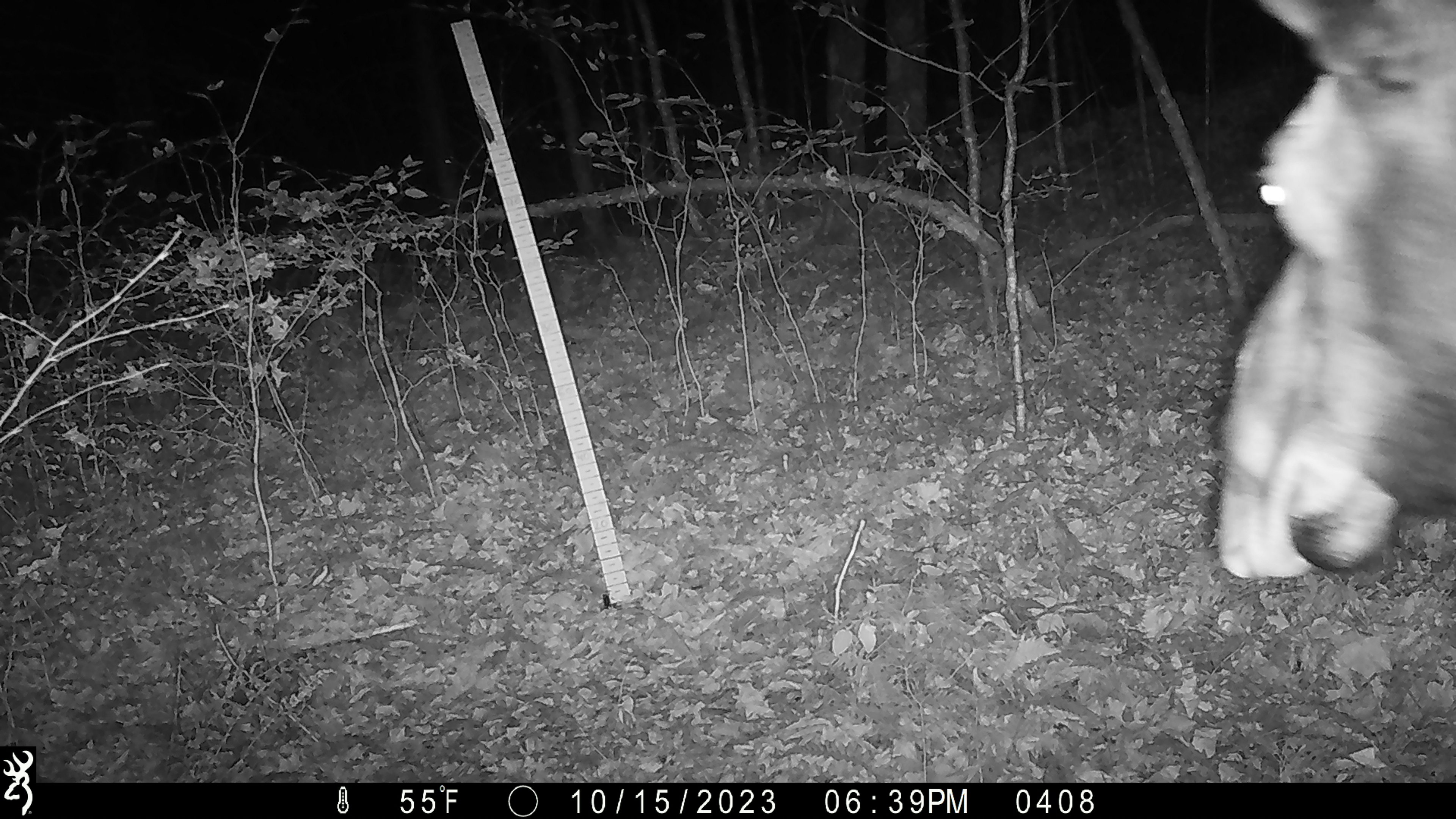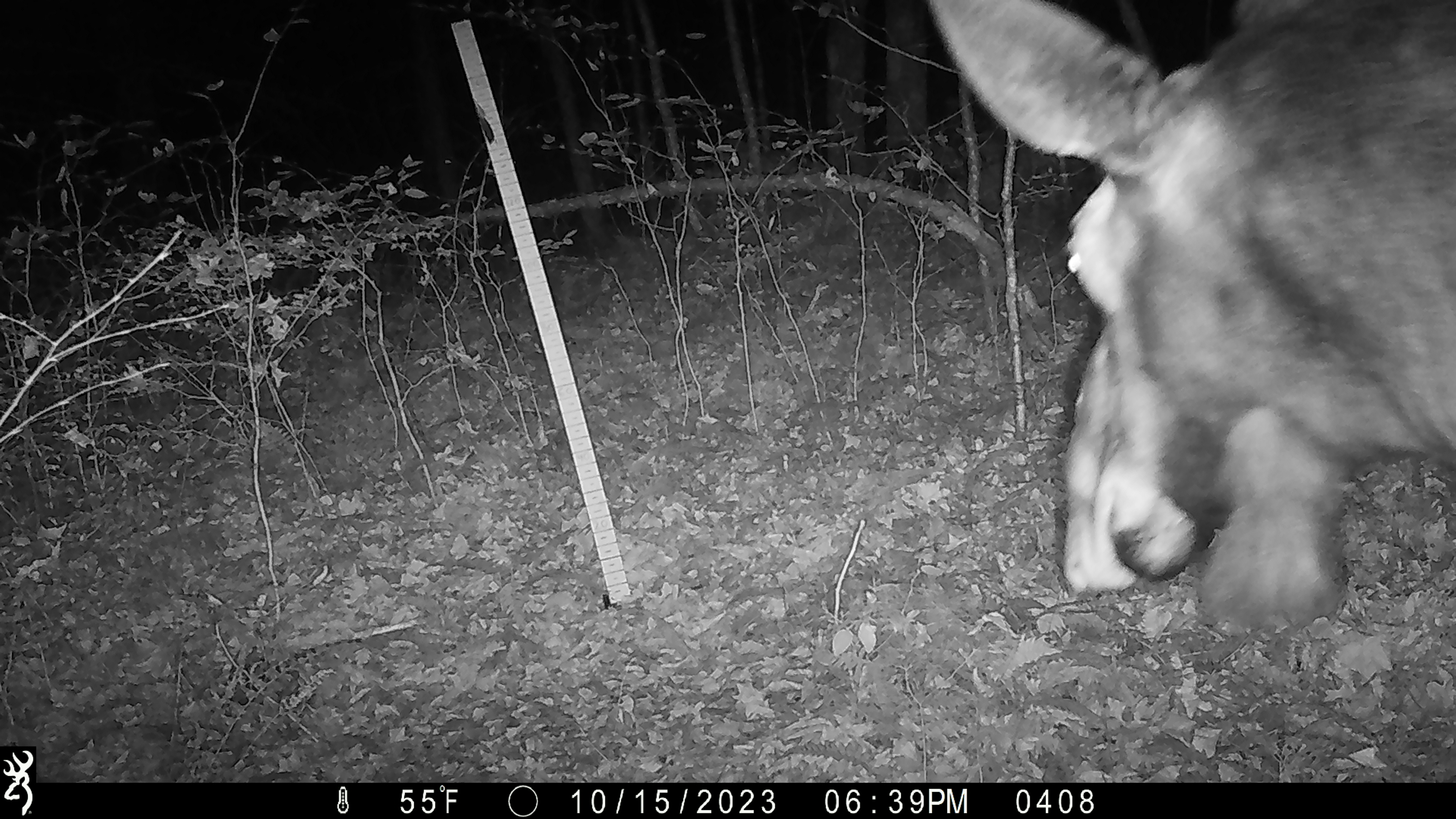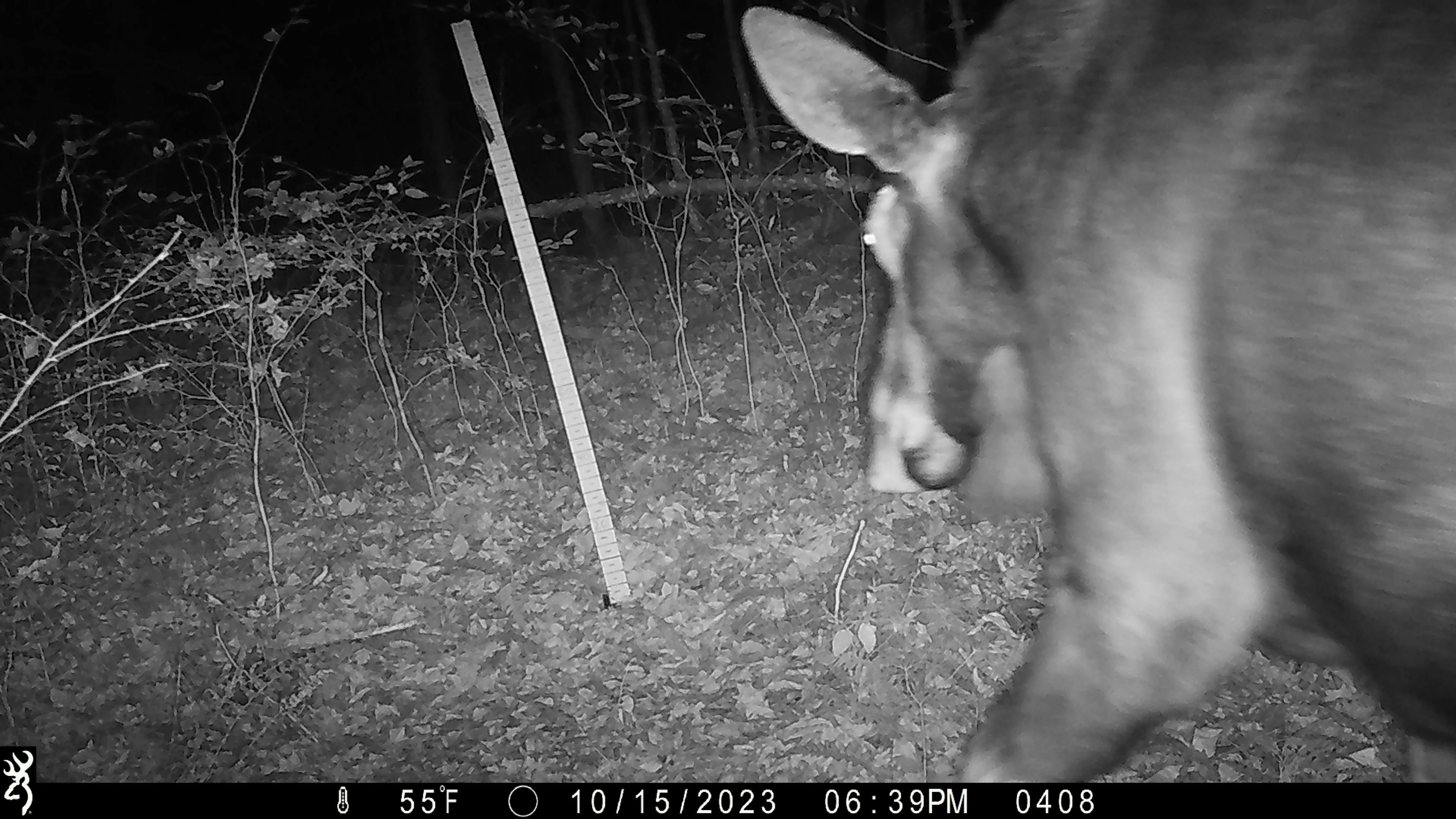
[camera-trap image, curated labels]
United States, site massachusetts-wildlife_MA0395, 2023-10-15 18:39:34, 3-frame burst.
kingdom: Animalia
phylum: Chordata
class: Mammalia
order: Artiodactyla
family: Cervidae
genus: Alces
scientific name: Alces alces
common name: moose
Moose (Alces alces).